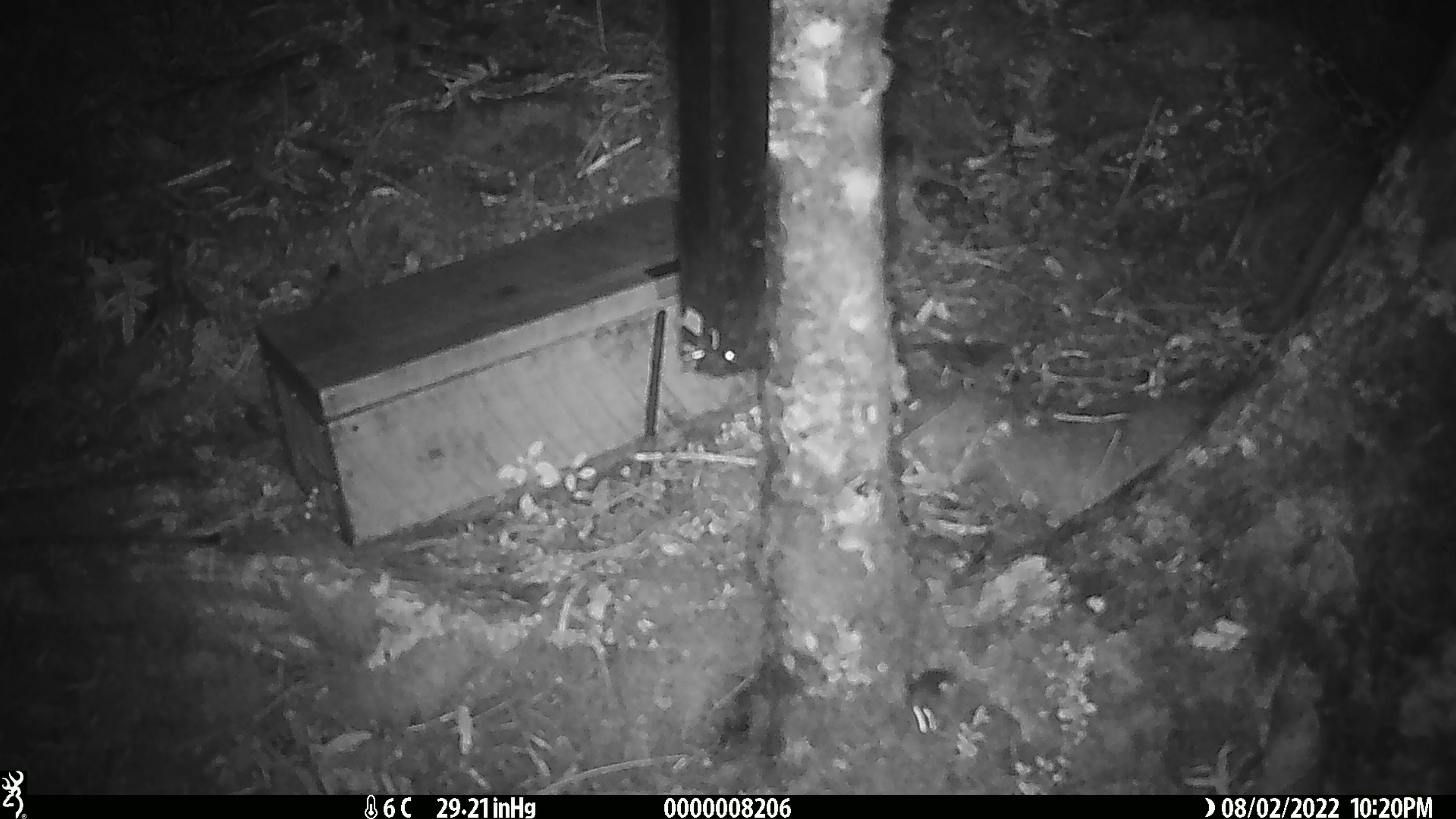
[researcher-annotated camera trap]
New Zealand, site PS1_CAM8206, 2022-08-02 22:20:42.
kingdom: Animalia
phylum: Chordata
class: Mammalia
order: Rodentia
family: Muridae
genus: Mus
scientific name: Mus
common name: mouse